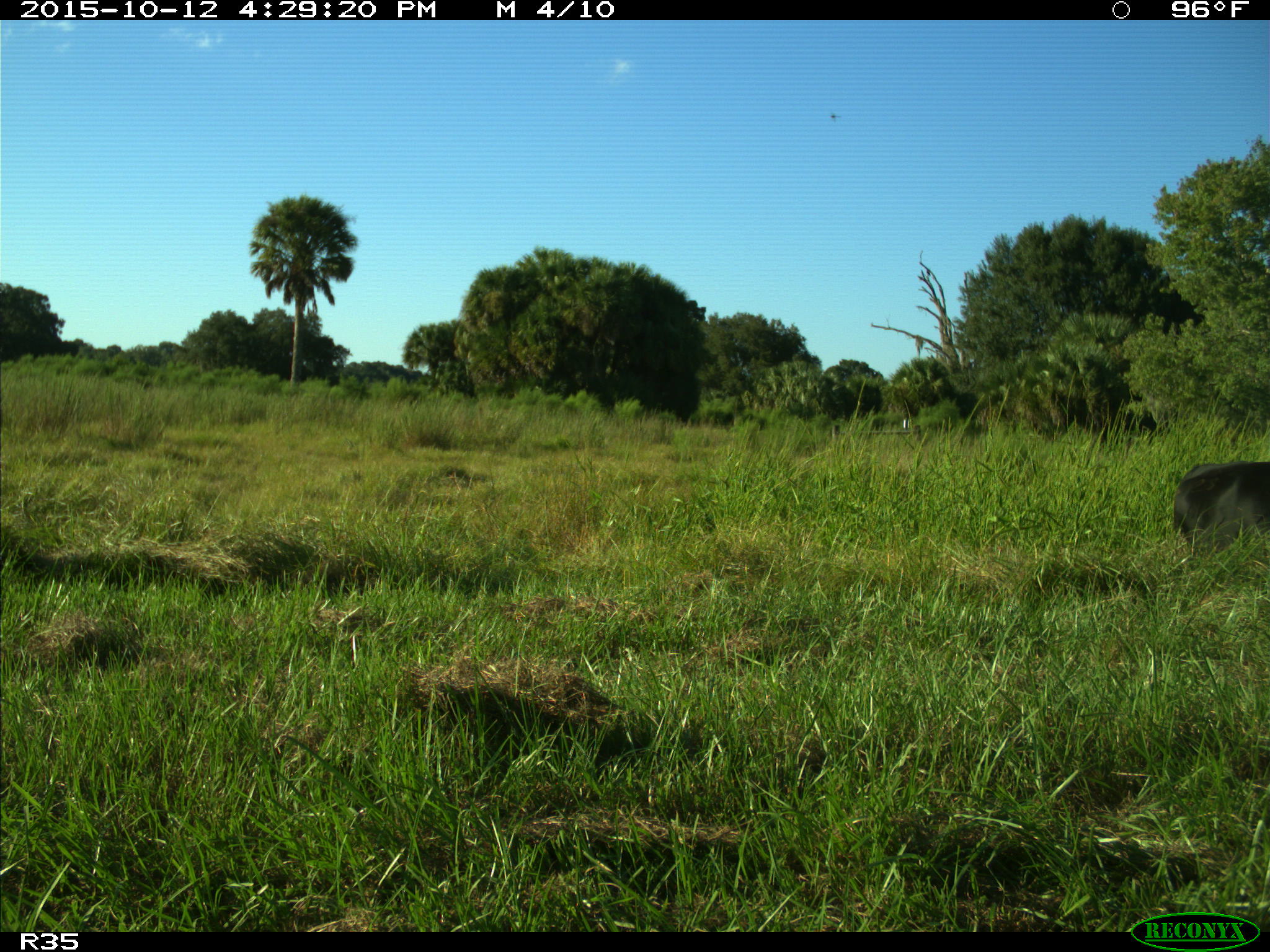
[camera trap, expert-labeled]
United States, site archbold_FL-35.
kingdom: Animalia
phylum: Chordata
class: Mammalia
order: Artiodactyla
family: Bovidae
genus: Bos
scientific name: Bos taurus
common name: domestic cow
Bos taurus (domestic cow).